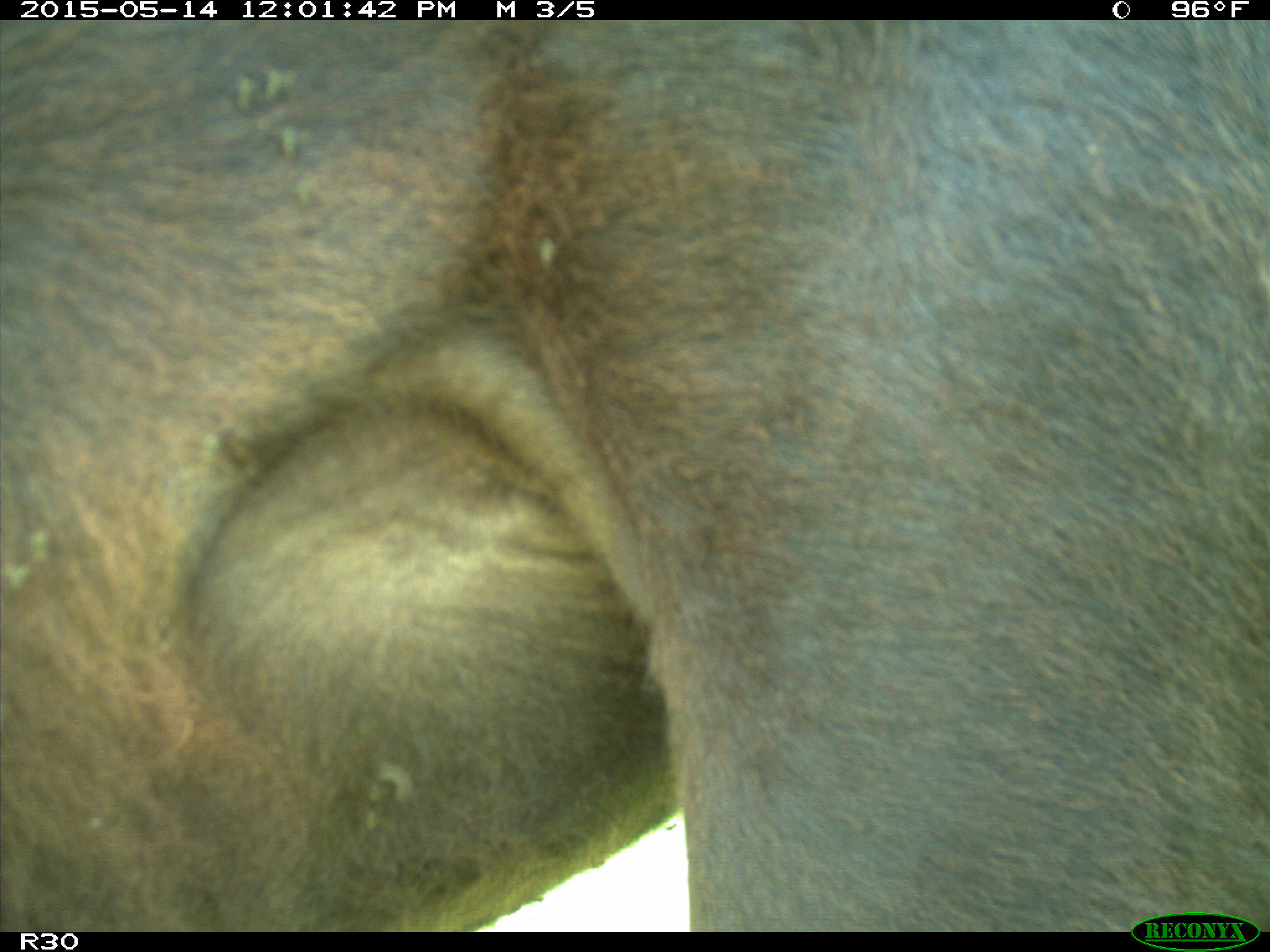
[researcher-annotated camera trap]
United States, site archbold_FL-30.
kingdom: Animalia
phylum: Chordata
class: Mammalia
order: Artiodactyla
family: Bovidae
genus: Bos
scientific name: Bos taurus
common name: domestic cow